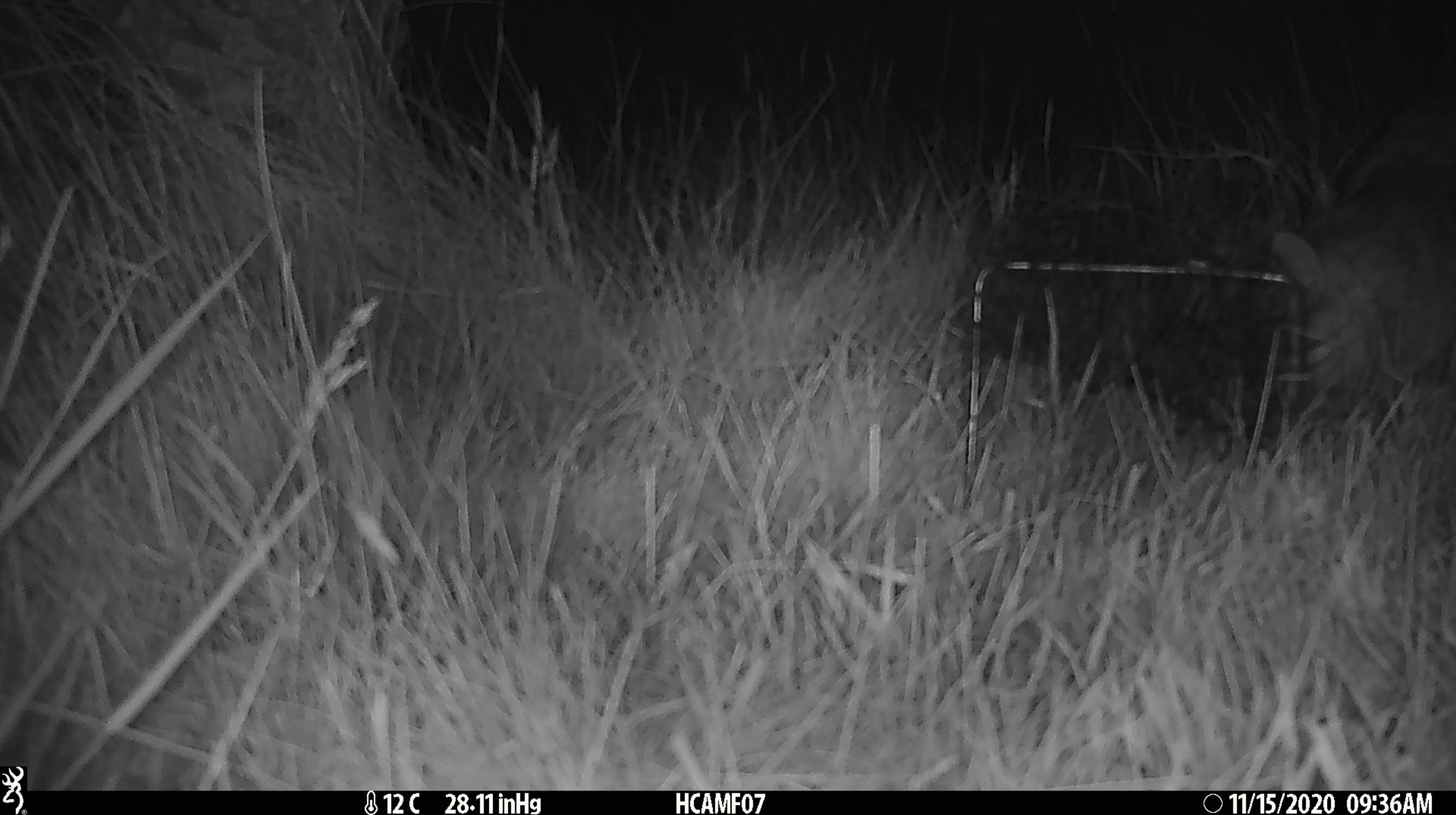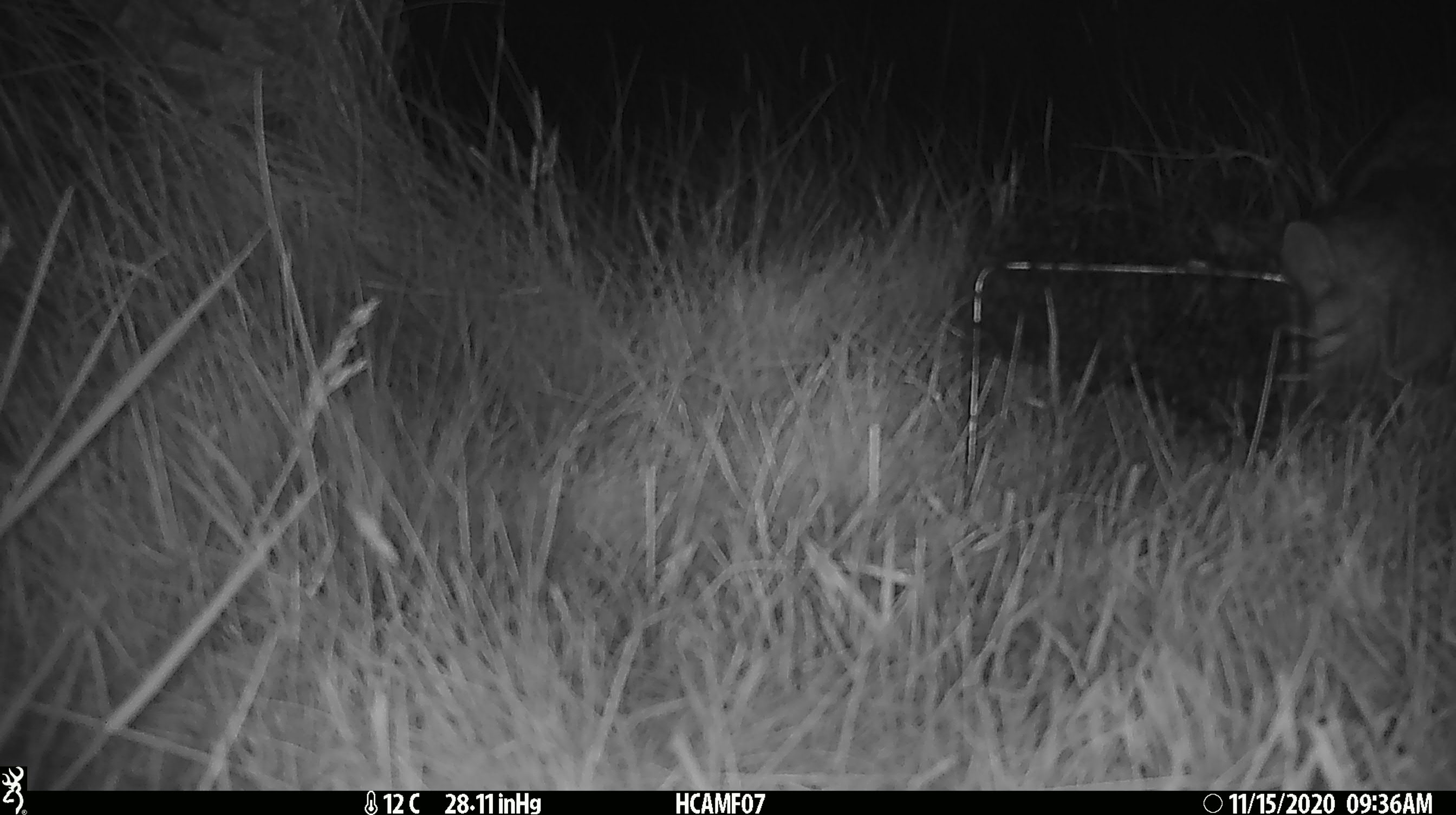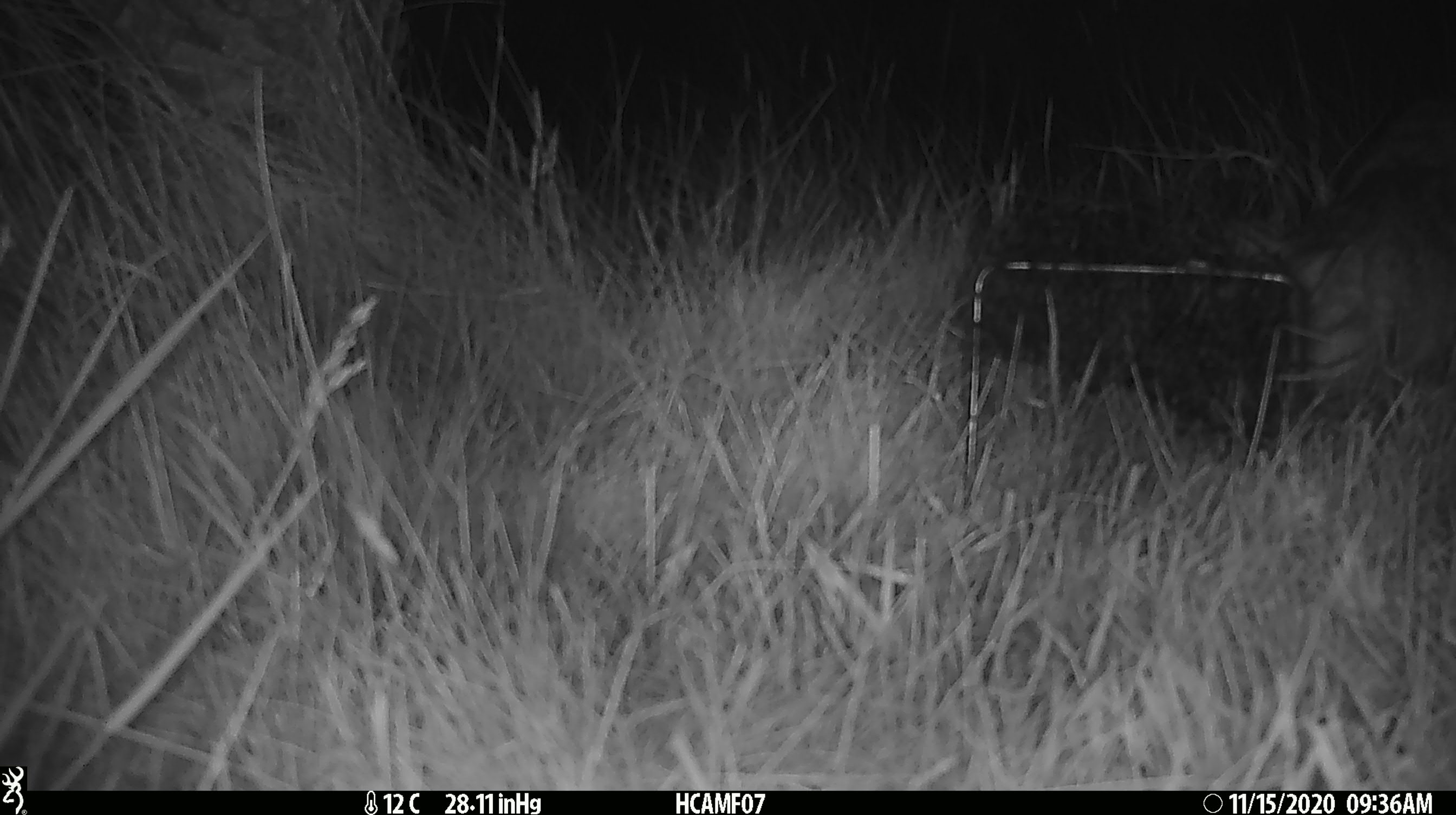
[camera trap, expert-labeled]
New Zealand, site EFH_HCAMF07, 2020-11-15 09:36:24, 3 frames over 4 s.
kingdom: Animalia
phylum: Chordata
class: Mammalia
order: Carnivora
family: Felidae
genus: Felis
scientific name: Felis catus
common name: domestic cat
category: cat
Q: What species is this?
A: Cat (domestic cat) (Felis catus).